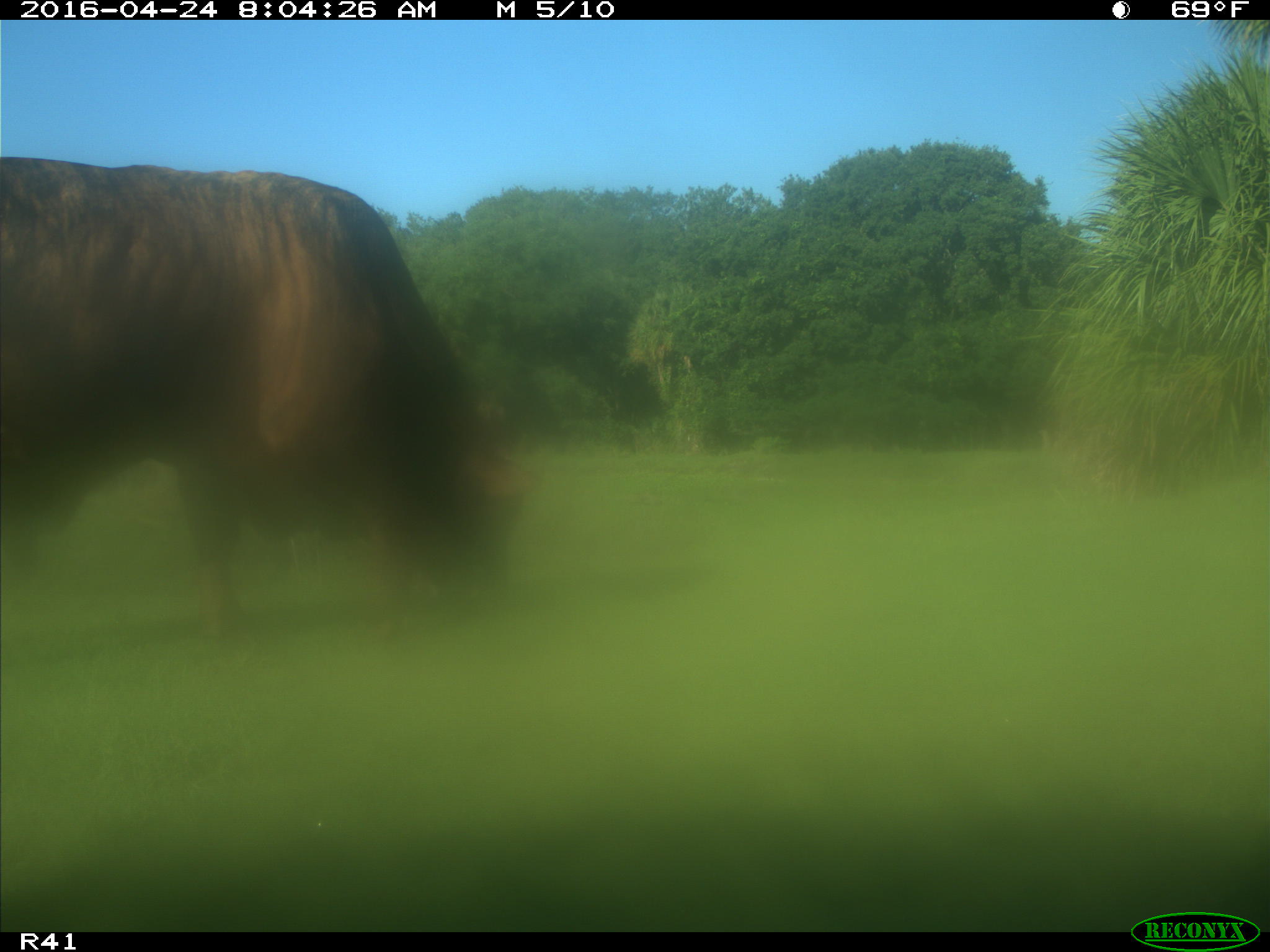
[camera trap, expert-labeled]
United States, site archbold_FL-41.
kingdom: Animalia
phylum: Chordata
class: Mammalia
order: Artiodactyla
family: Bovidae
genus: Bos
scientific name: Bos taurus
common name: domestic cow